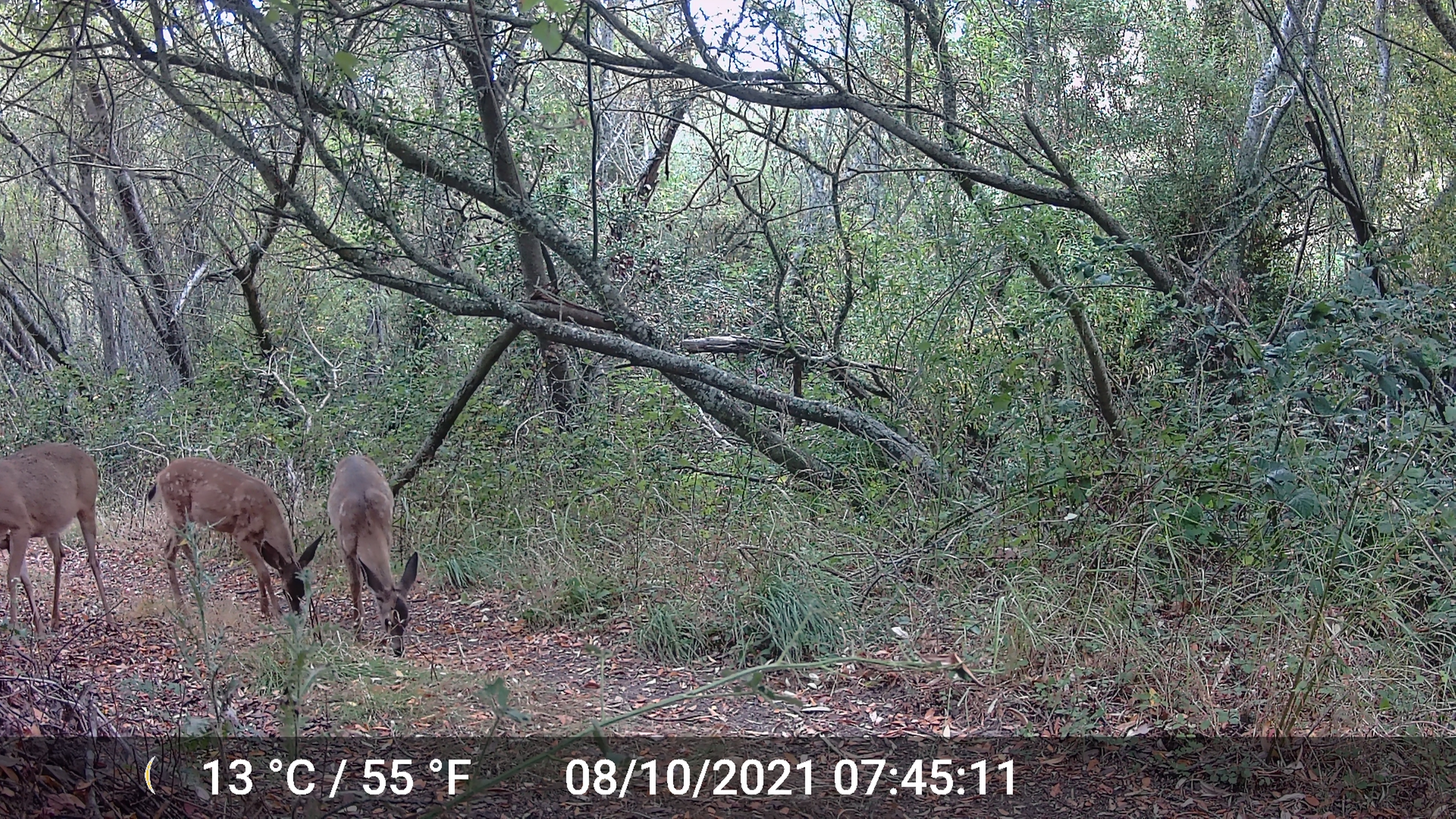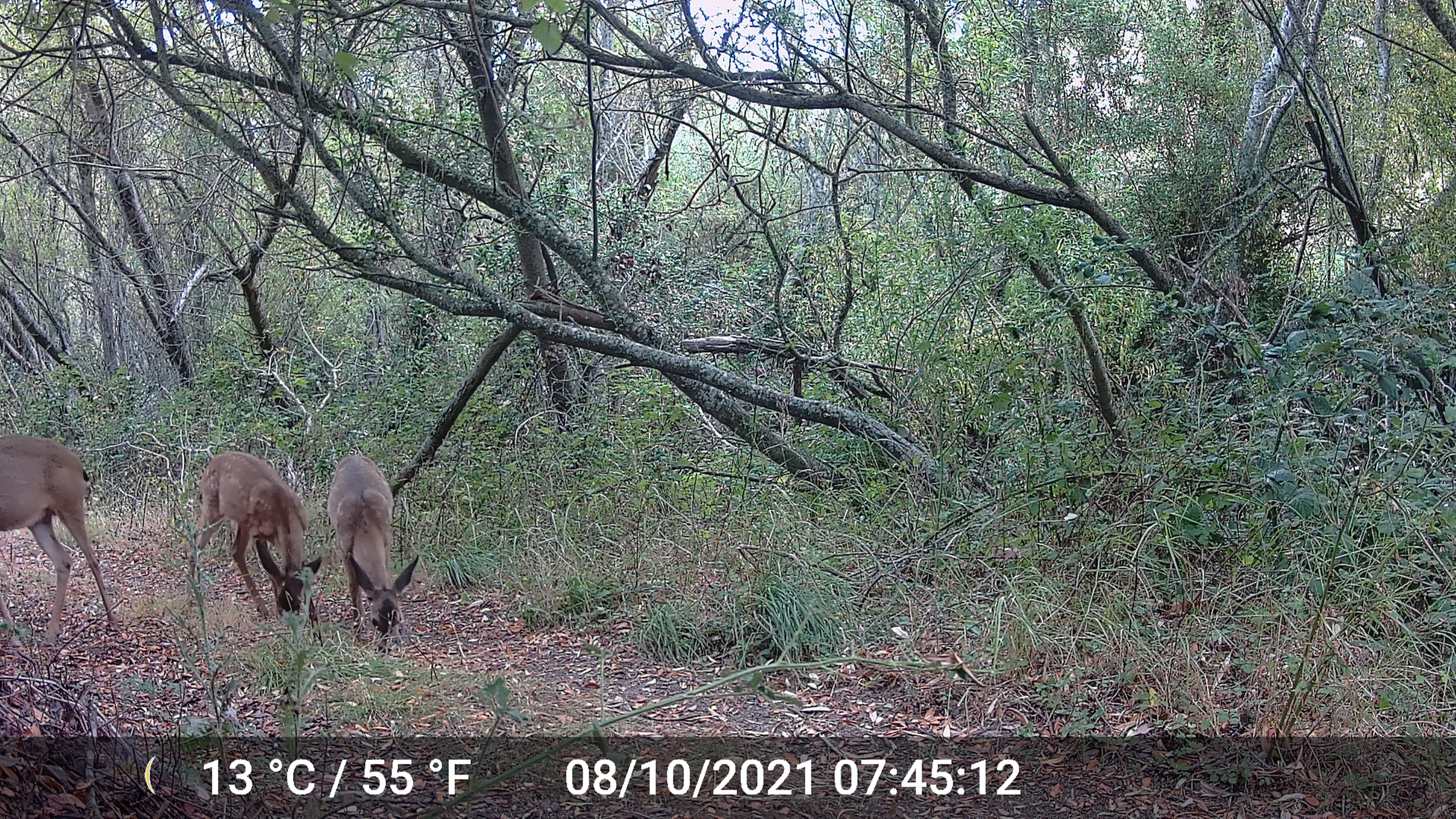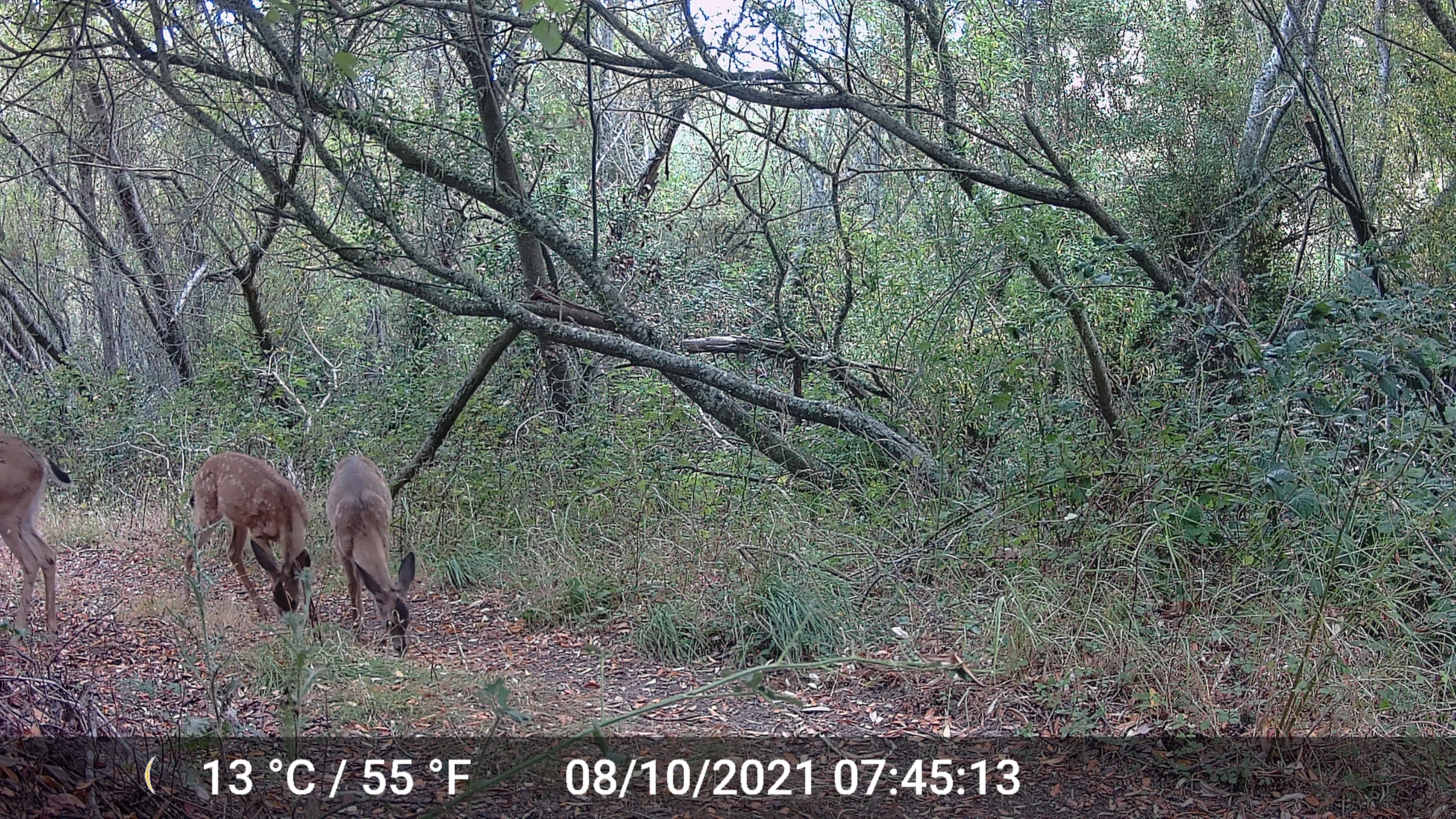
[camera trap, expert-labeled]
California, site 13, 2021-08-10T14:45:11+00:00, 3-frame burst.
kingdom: Animalia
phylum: Chordata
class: Mammalia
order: Artiodactyla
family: Cervidae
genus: Odocoileus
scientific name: Odocoileus hemionus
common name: mule deer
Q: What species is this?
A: Mule deer (Odocoileus hemionus).